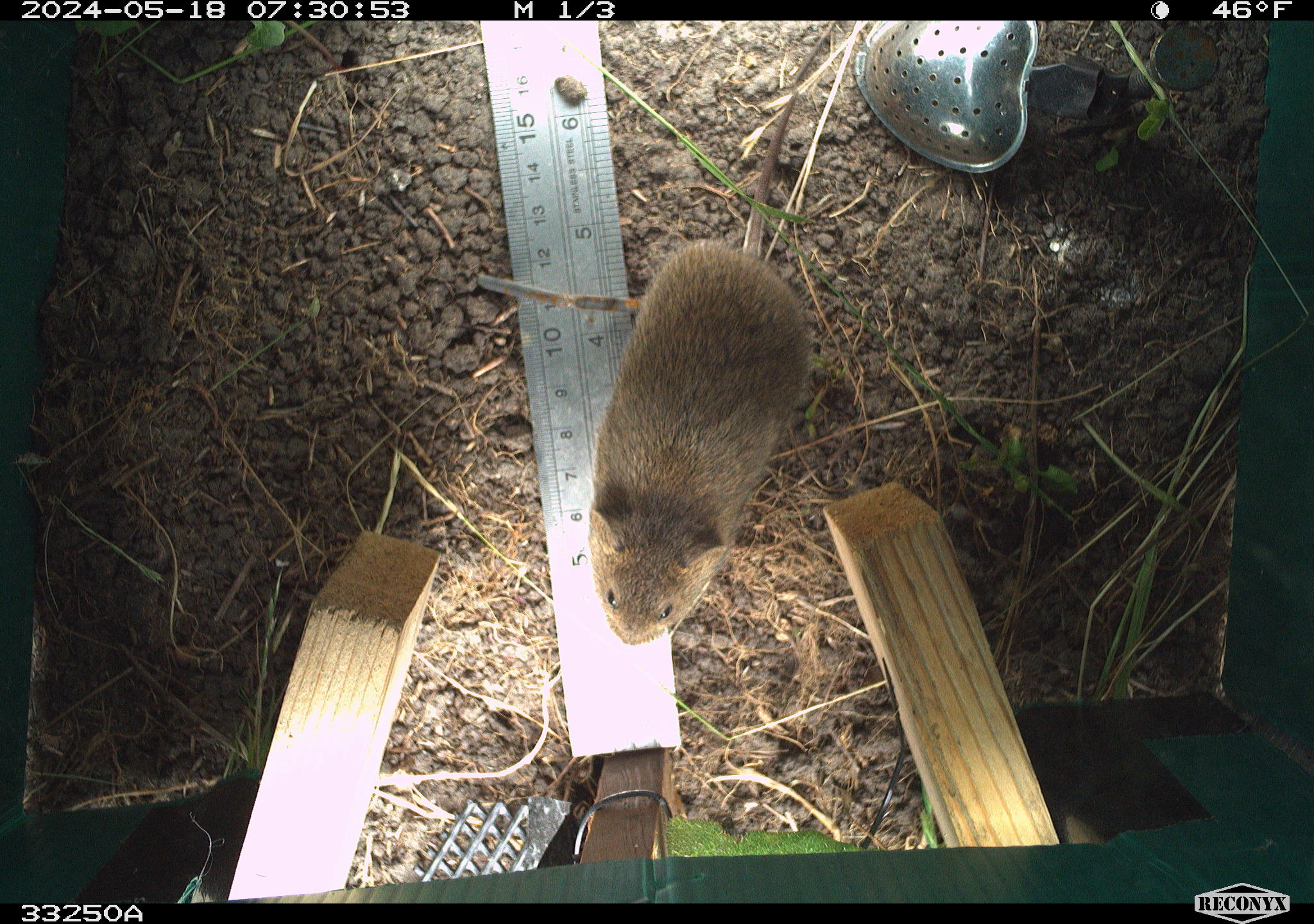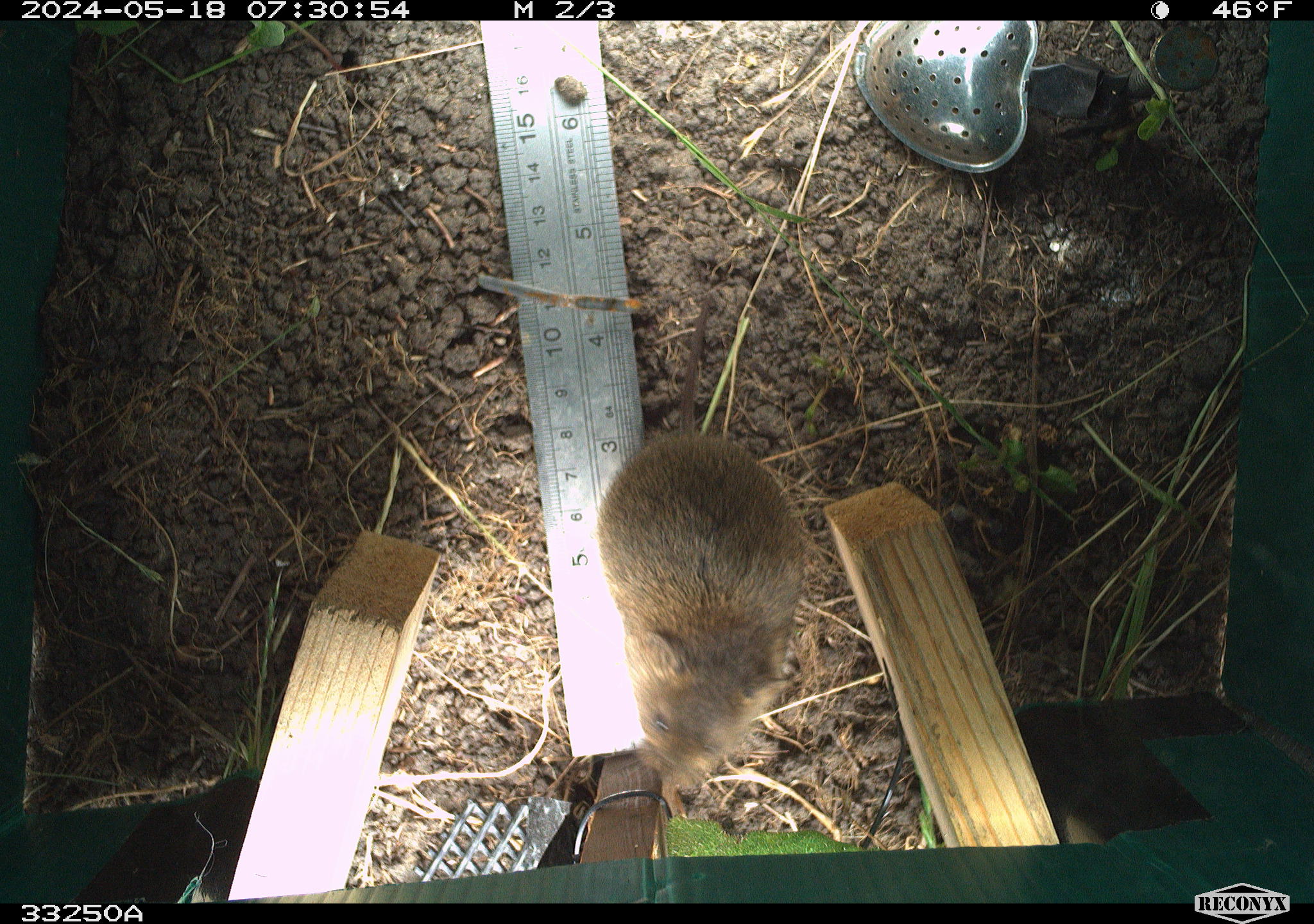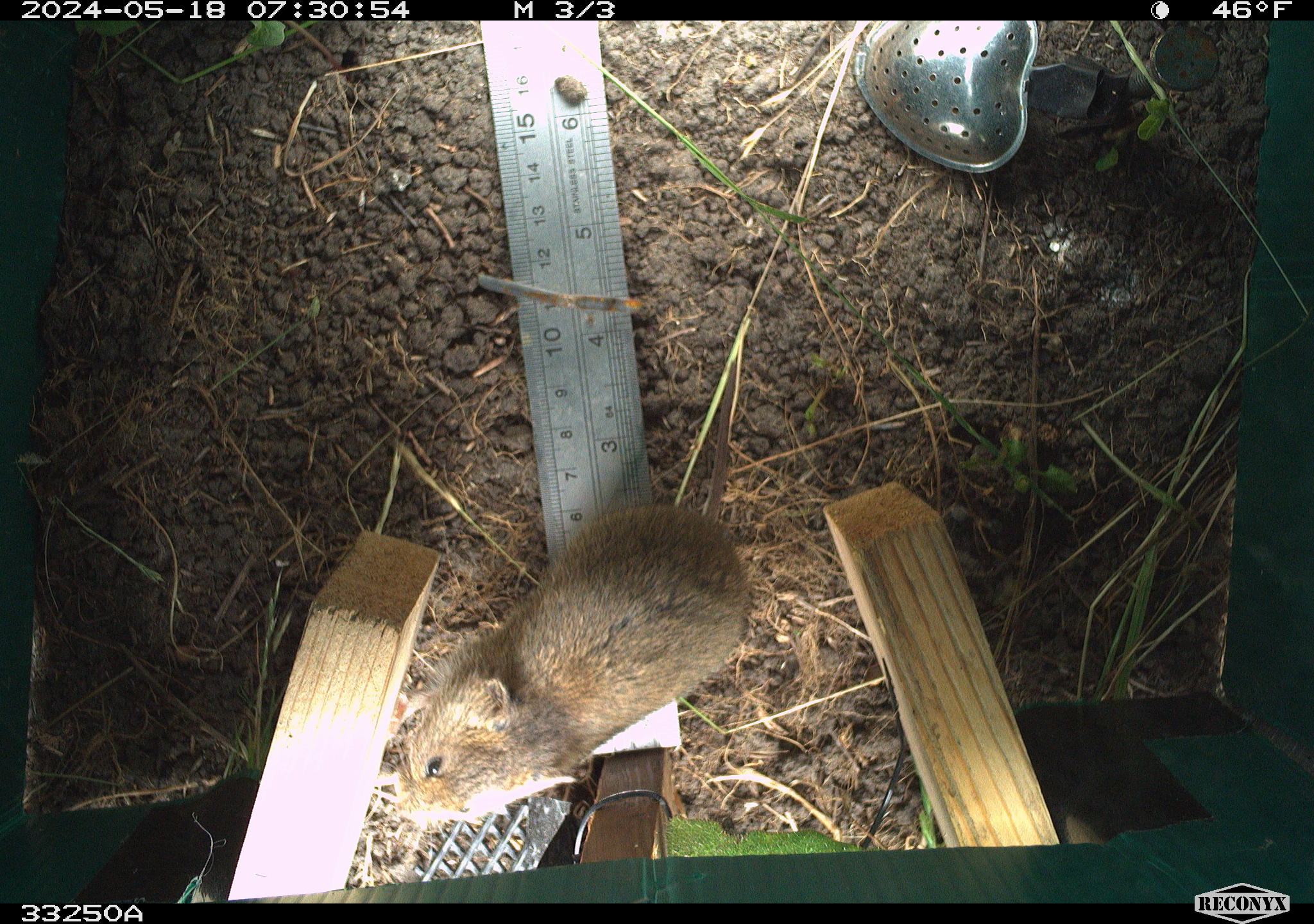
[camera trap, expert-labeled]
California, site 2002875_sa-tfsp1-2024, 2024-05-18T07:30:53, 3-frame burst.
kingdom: Animalia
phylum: Chordata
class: Mammalia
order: Rodentia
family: Cricetidae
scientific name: Arvicolinae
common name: voles, lemmings, and muskrats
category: arvicolinae subfamily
Arvicolinae subfamily (voles, lemmings, and muskrats) (Arvicolinae).